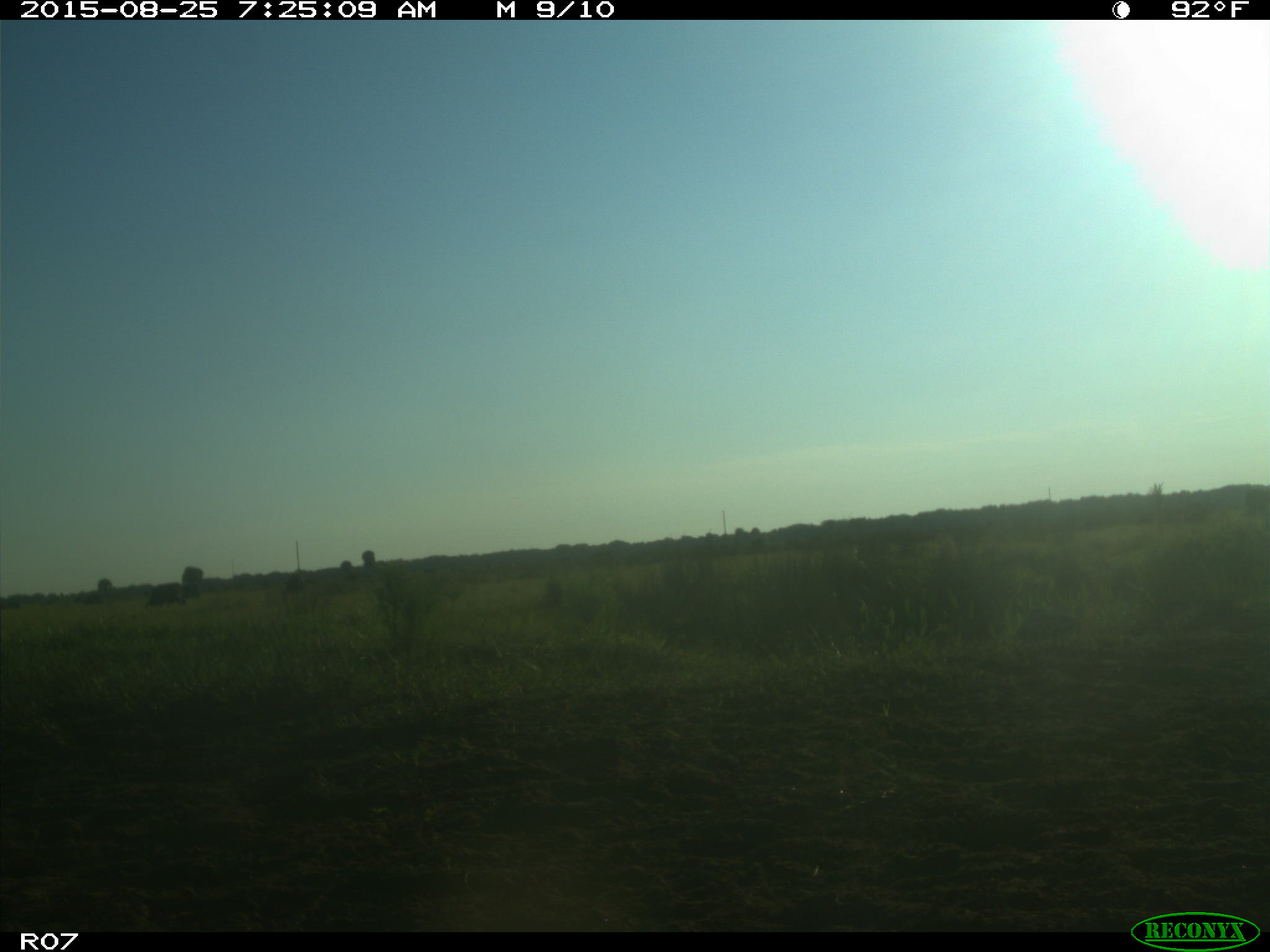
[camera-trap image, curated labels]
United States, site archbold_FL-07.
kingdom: Animalia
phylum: Chordata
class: Mammalia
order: Artiodactyla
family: Bovidae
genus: Bos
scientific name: Bos taurus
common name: domestic cow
Bos taurus (domestic cow).